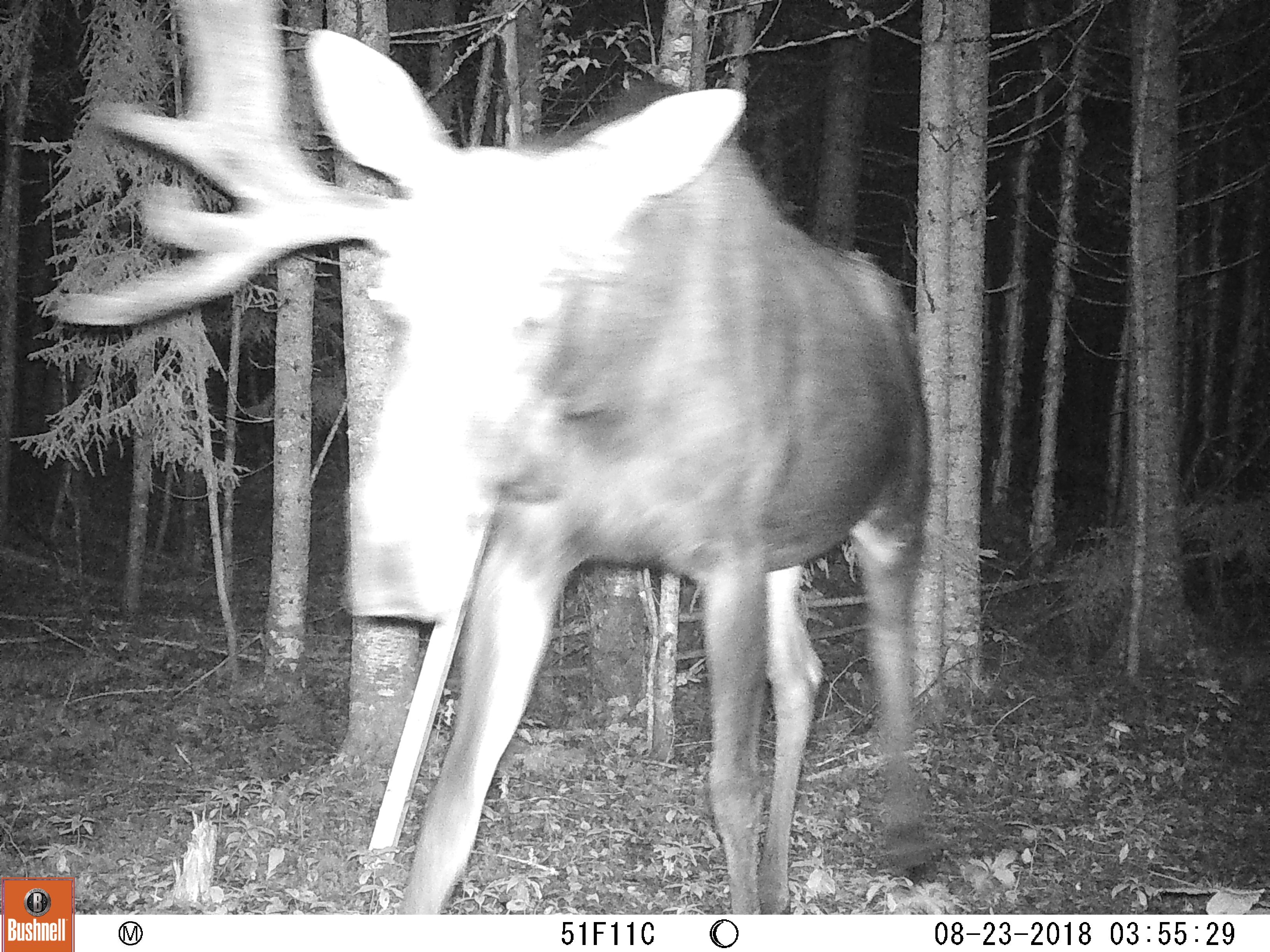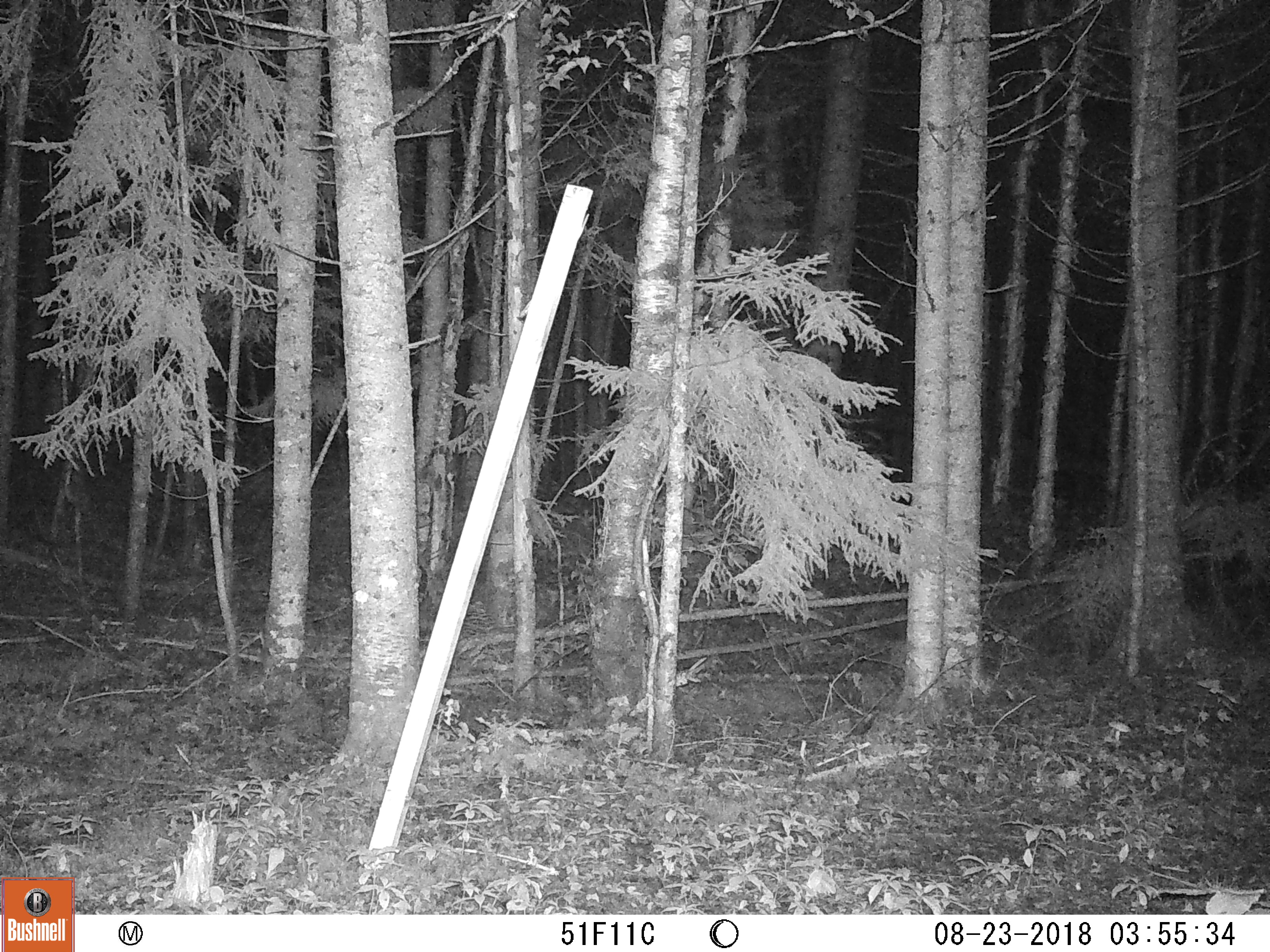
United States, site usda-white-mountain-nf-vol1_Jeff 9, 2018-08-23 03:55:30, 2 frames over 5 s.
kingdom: Animalia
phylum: Chordata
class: Mammalia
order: Artiodactyla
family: Cervidae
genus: Alces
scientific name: Alces alces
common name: moose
Moose (Alces alces).